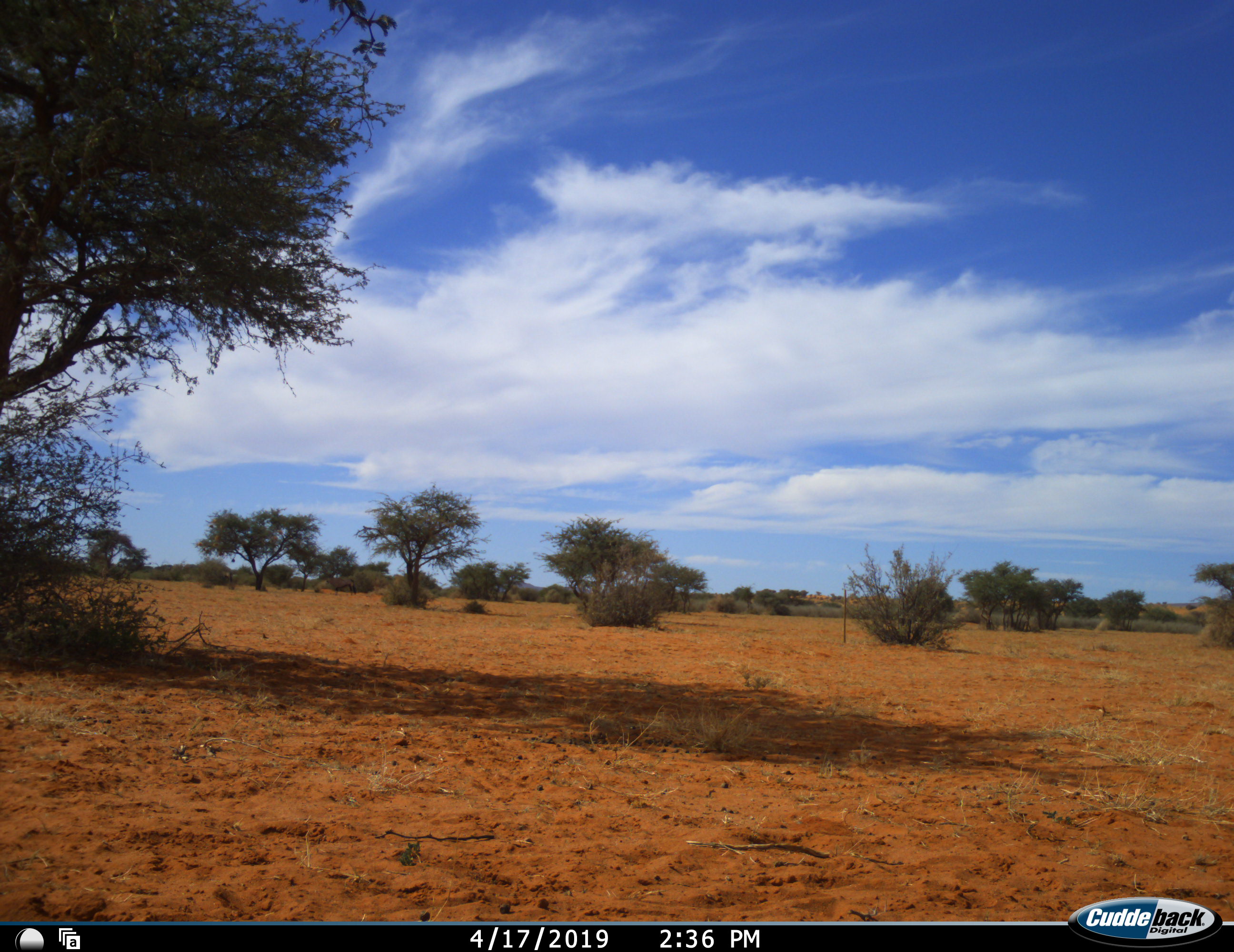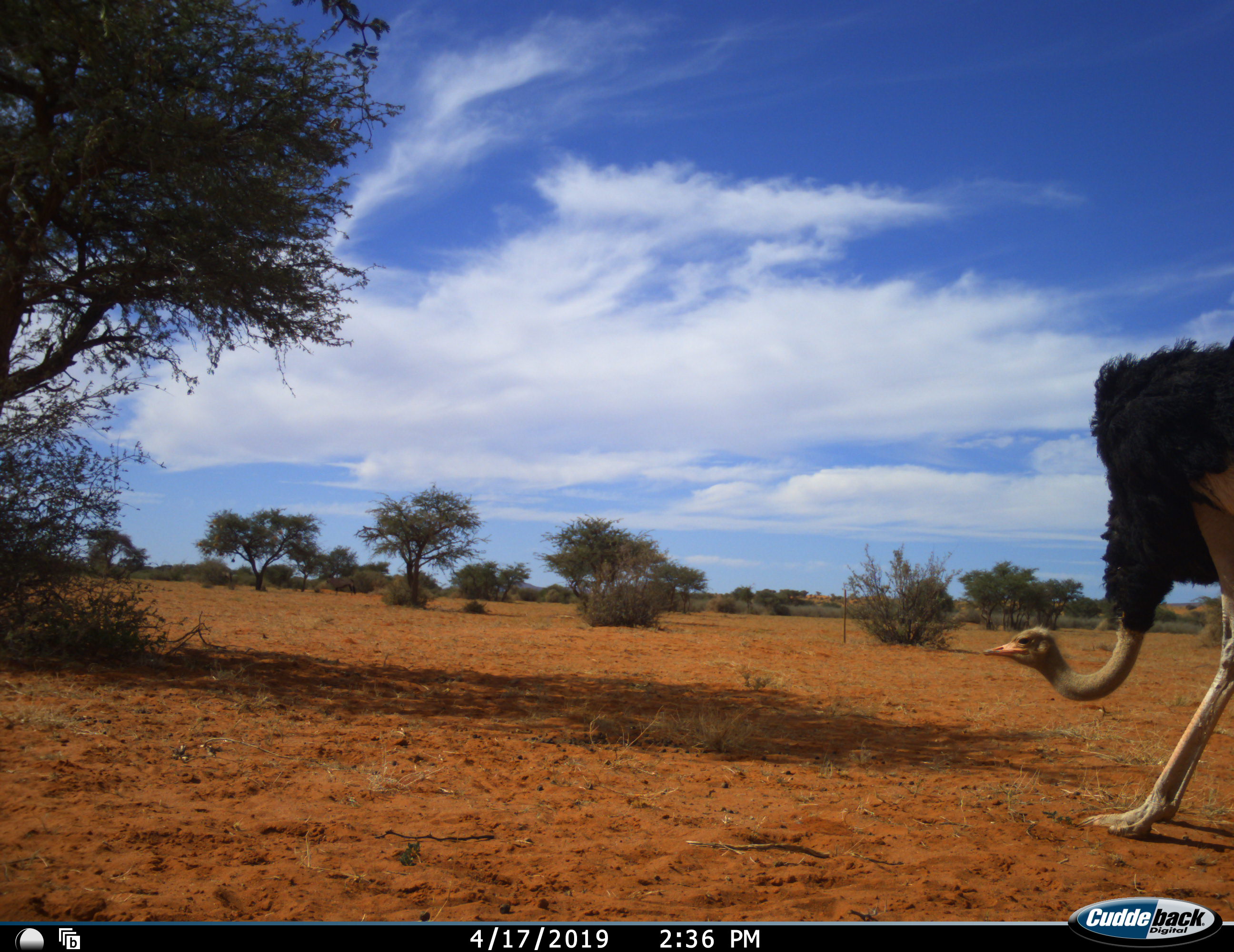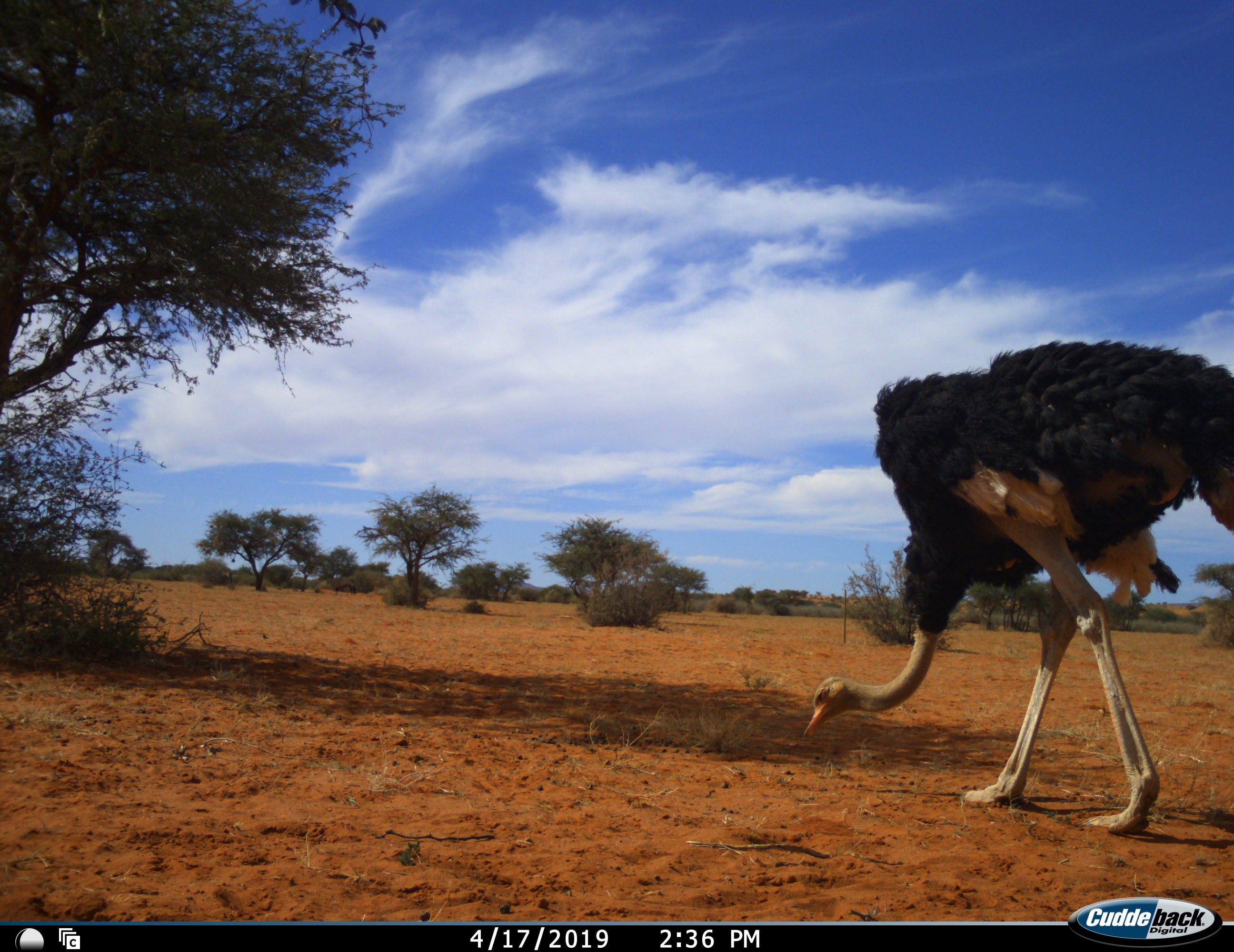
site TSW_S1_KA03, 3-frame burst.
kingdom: Animalia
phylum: Chordata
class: Aves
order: Struthioniformes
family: Struthionidae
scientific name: Struthionidae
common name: ostrich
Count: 1.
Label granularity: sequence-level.